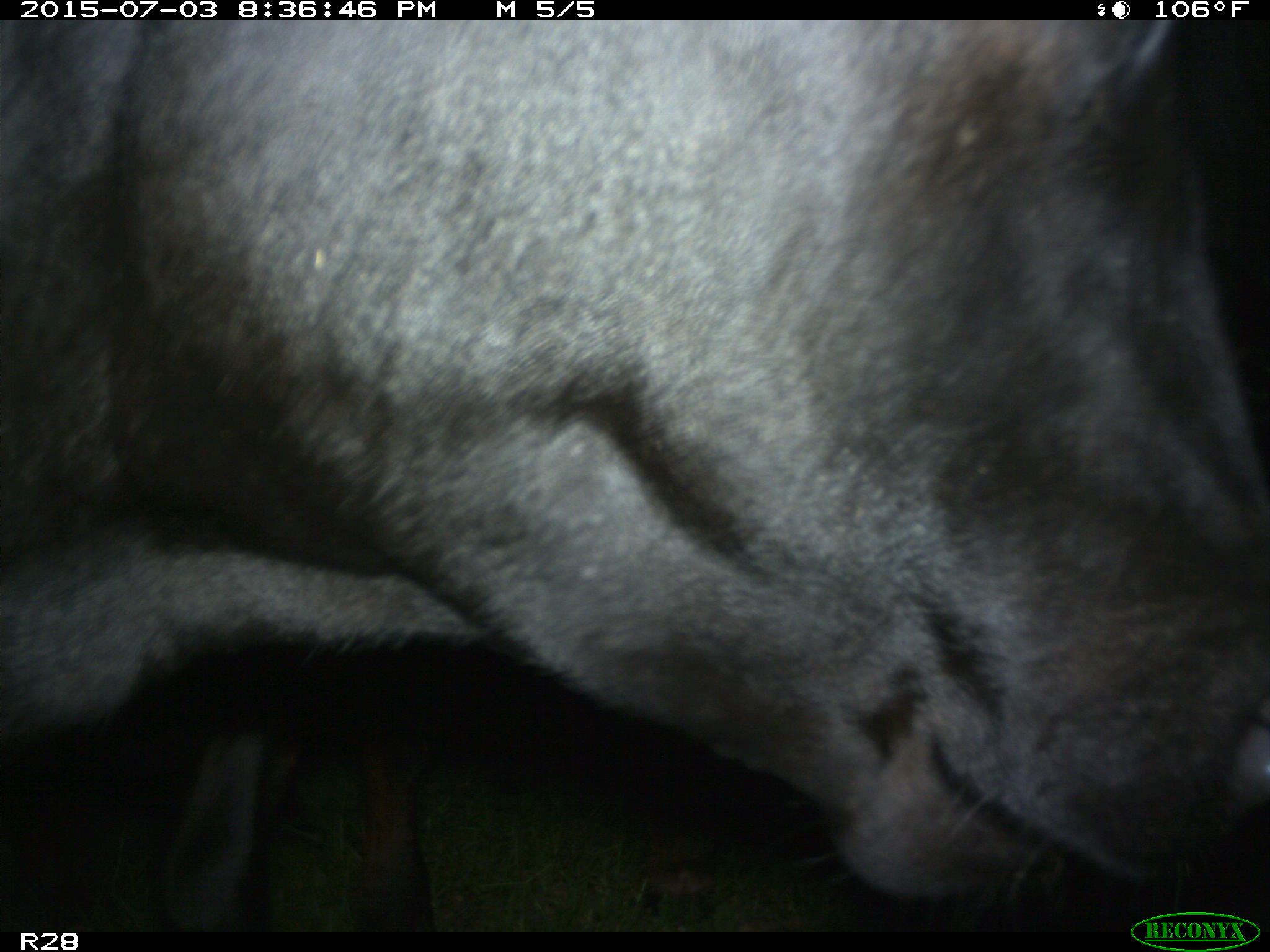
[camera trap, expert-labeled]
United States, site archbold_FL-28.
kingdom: Animalia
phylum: Chordata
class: Mammalia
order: Artiodactyla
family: Bovidae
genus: Bos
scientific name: Bos taurus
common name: domestic cow